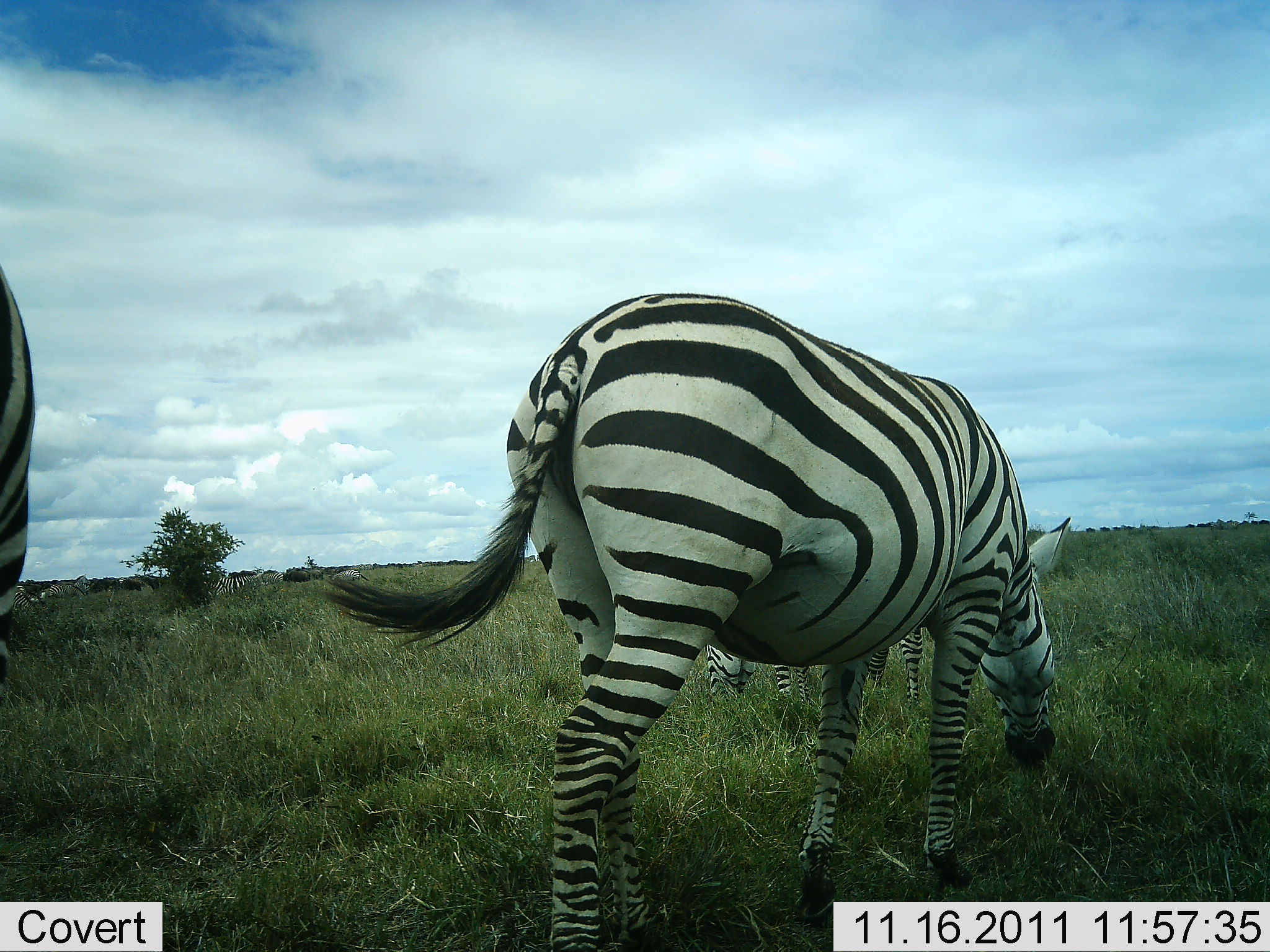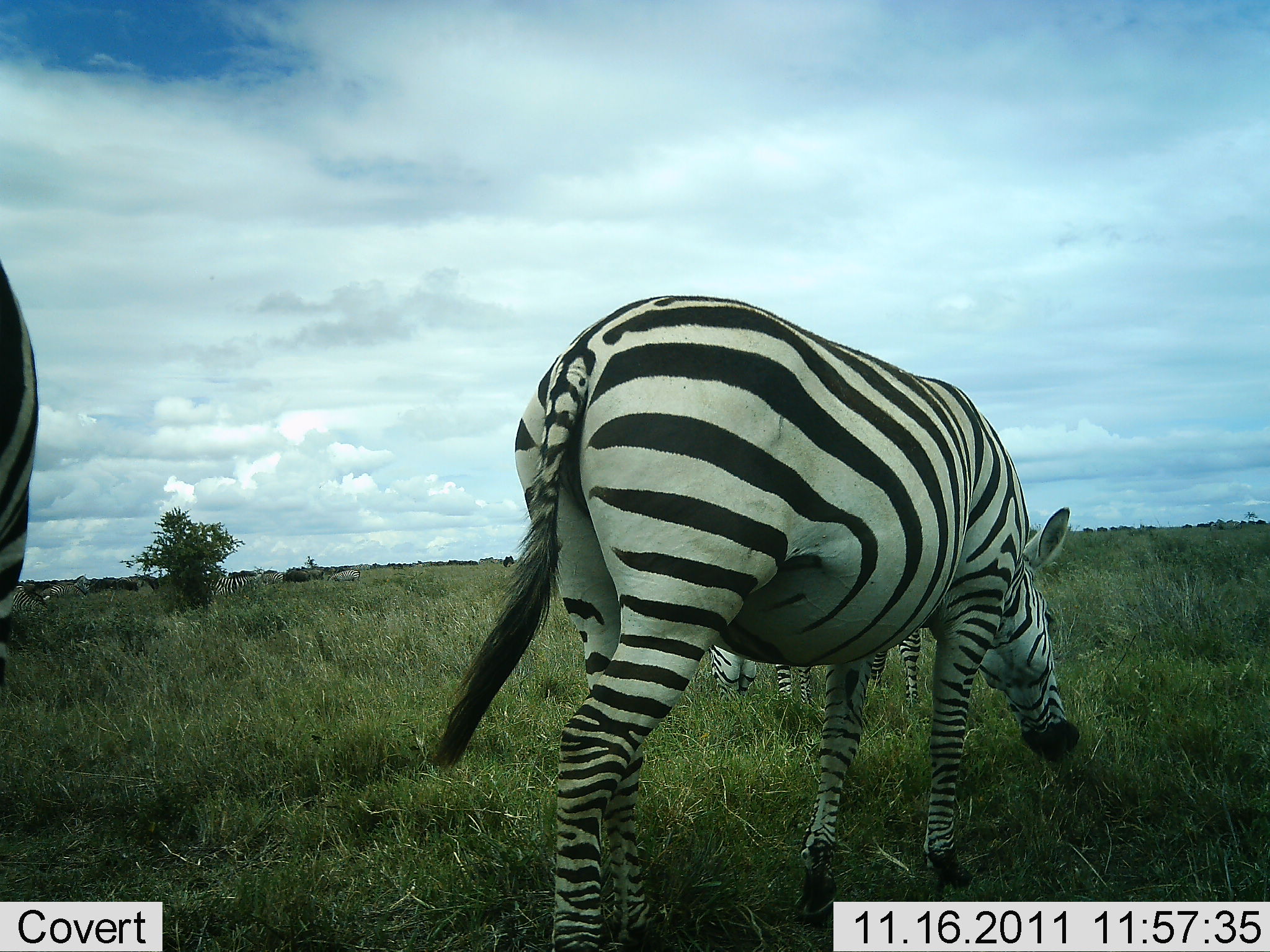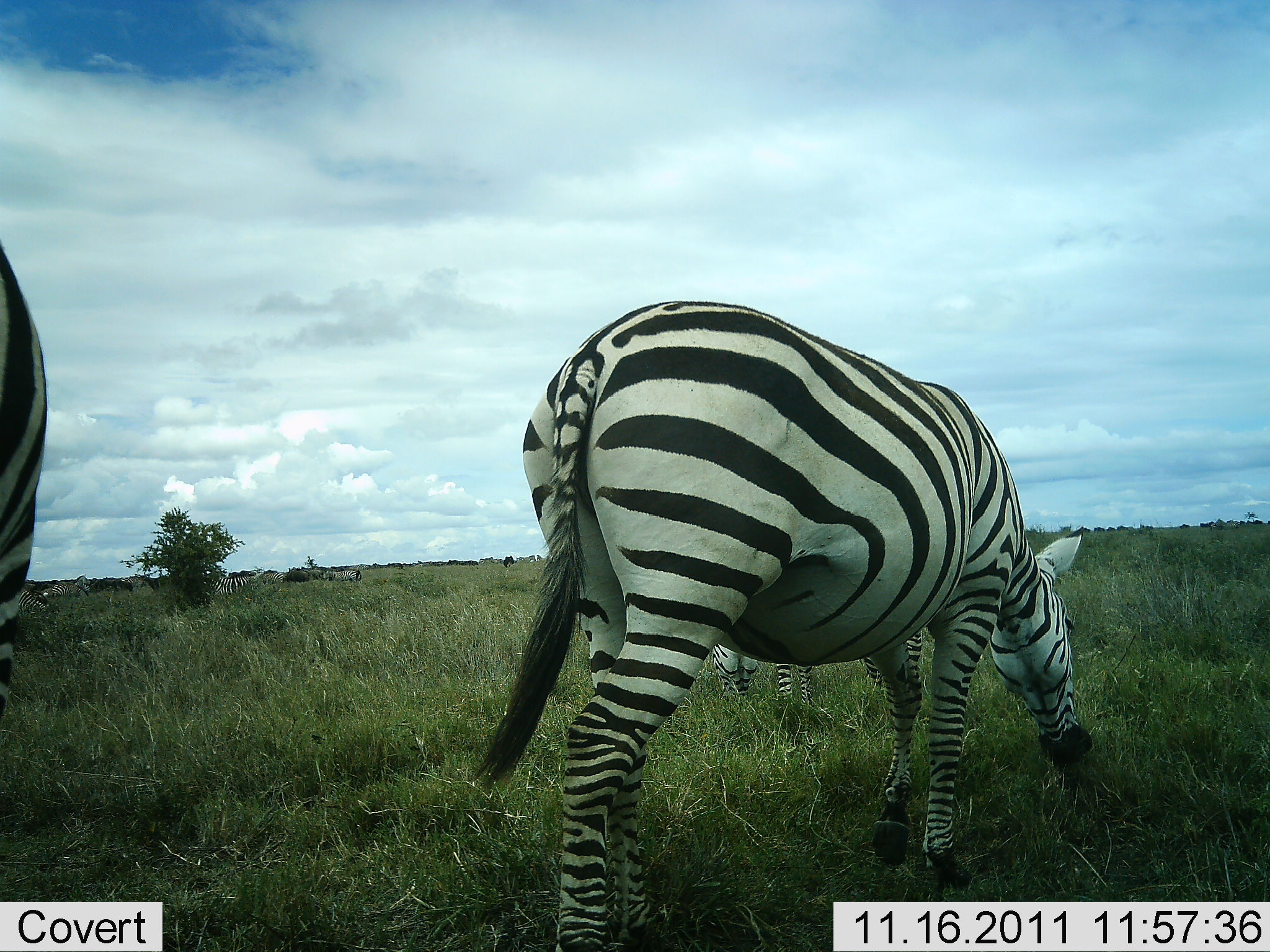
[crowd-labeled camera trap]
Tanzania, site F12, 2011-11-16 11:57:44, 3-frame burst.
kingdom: Animalia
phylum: Chordata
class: Mammalia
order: Perissodactyla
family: Equidae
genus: Equus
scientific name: Equus quagga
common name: plains zebra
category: zebra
Zebra (plains zebra) (Equus quagga), count 4. Behavior (volunteer vote fractions): standing 14%, resting 0%, moving 0%, interacting 0%. Young present (vote fraction): 0%. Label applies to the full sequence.